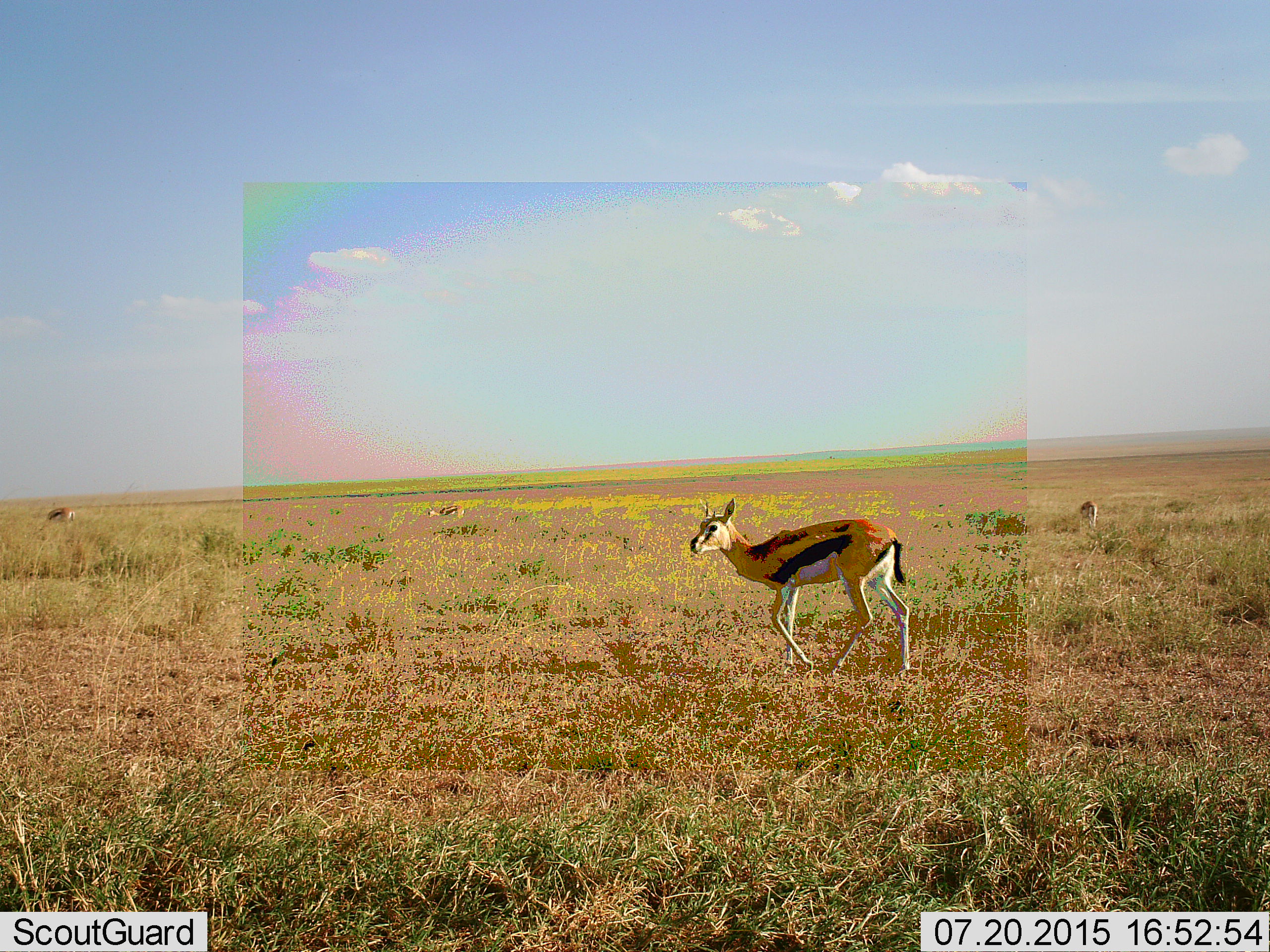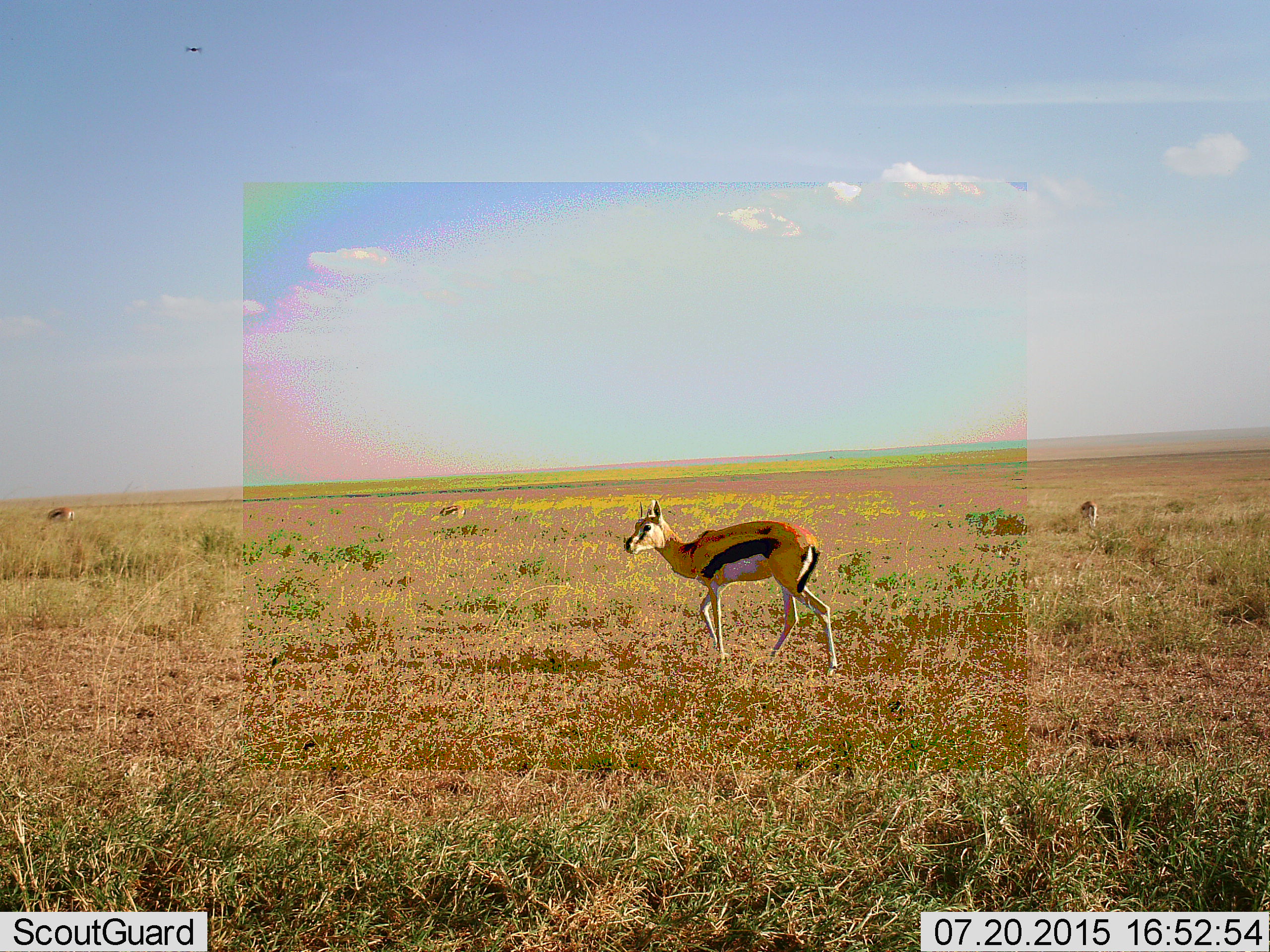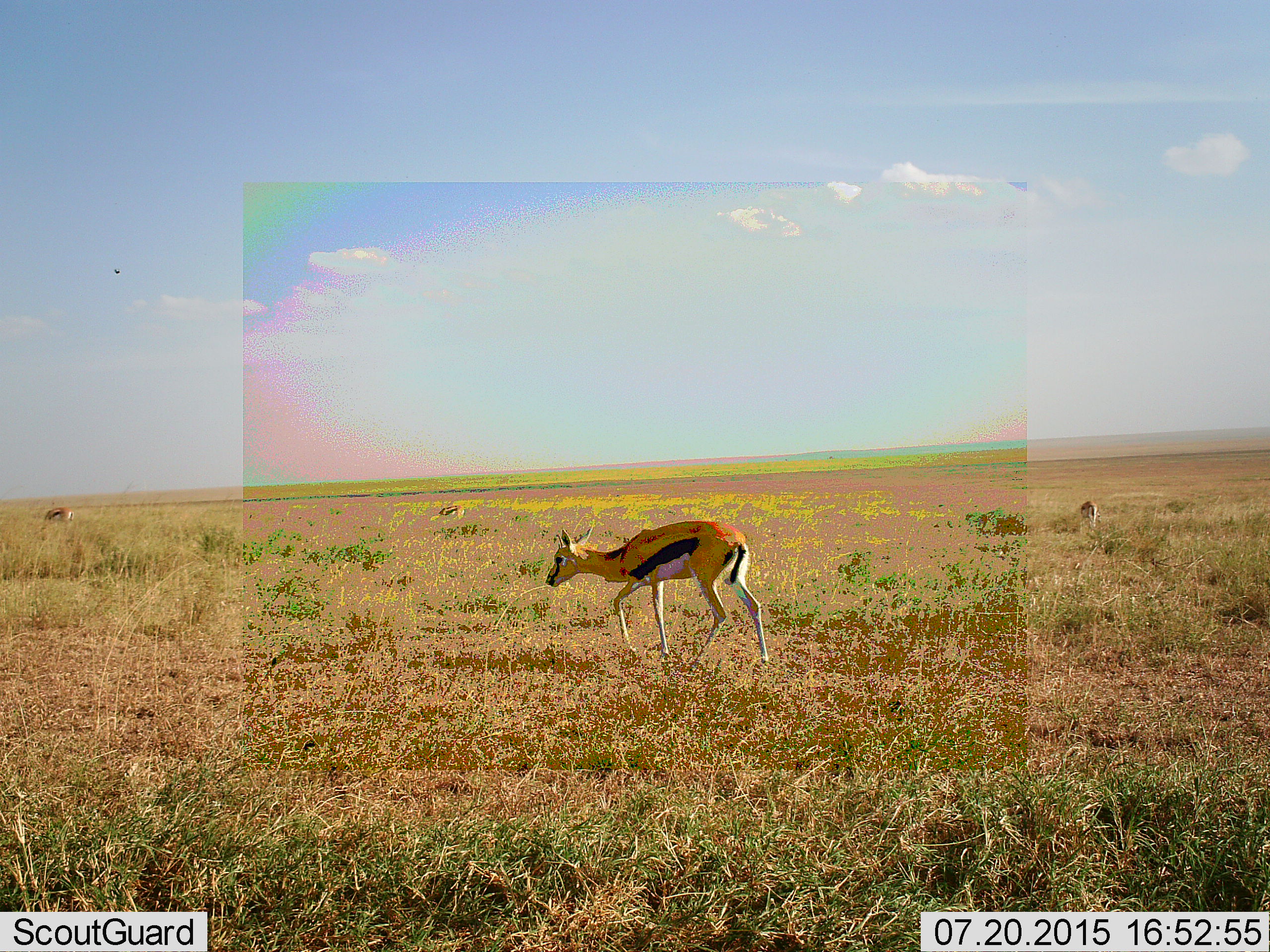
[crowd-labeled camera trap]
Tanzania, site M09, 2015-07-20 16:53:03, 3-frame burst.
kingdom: Animalia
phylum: Chordata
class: Mammalia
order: Artiodactyla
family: Bovidae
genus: Eudorcas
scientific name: Eudorcas thomsonii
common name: thomson's gazelle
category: gazellethomsons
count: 4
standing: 30%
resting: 0%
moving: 100%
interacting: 0%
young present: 0%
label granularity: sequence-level